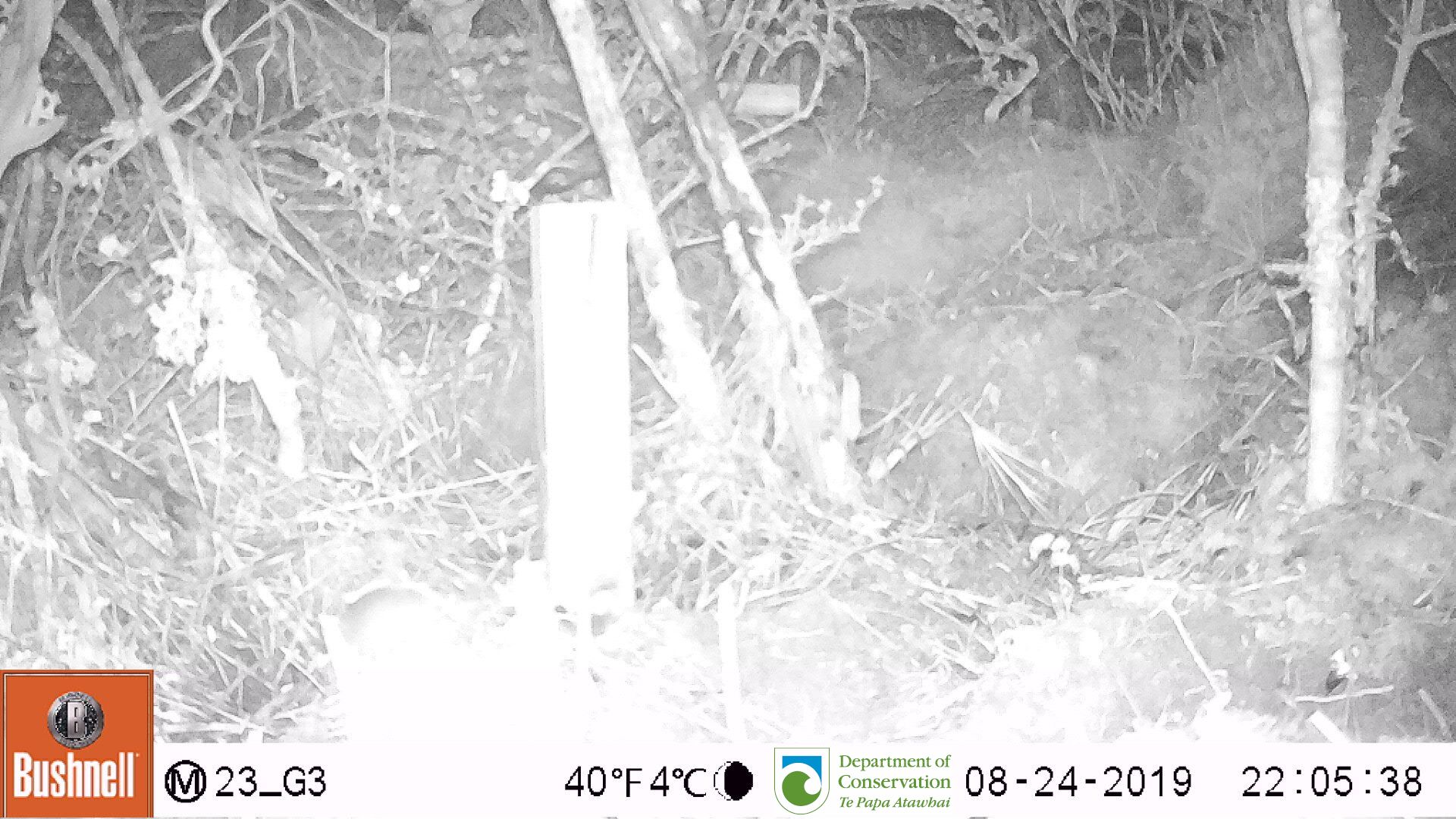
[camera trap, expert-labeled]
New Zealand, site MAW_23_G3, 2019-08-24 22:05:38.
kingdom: Animalia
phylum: Chordata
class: Mammalia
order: Rodentia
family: Muridae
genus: Mus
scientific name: Mus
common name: mouse